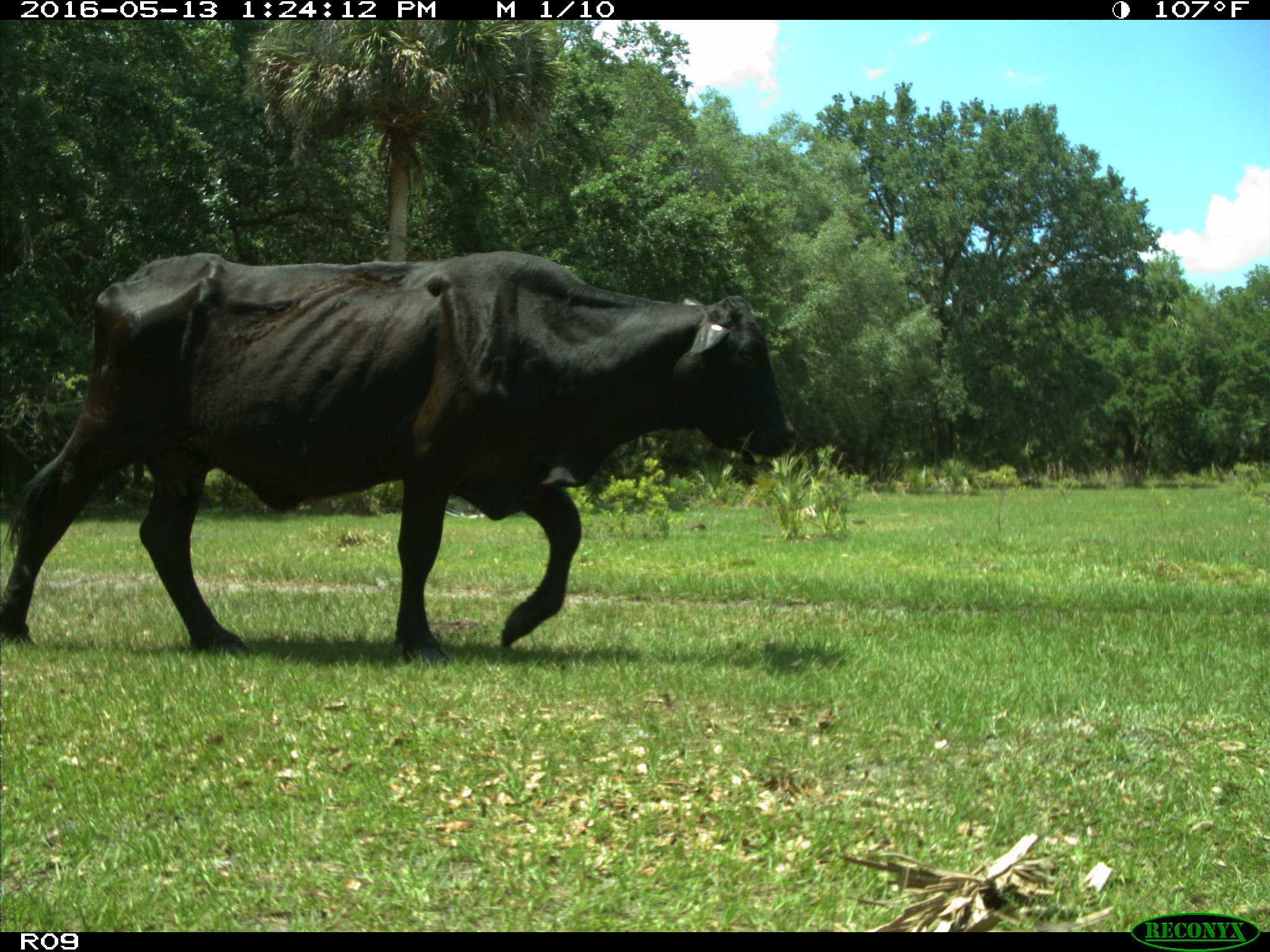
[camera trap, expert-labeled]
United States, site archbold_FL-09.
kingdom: Animalia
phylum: Chordata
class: Mammalia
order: Artiodactyla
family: Bovidae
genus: Bos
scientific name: Bos taurus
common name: domestic cow